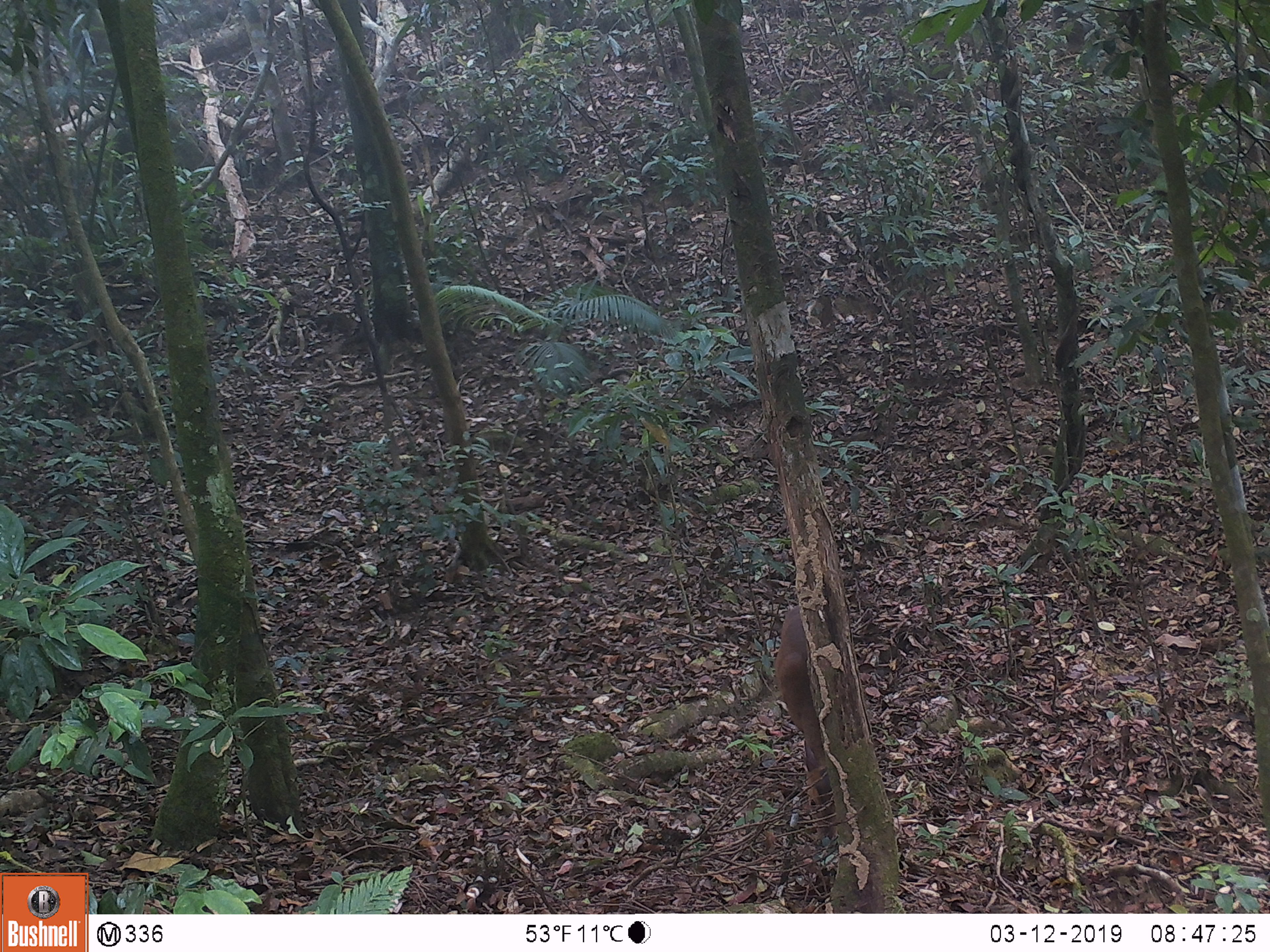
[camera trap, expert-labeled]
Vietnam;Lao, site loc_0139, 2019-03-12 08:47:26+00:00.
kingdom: Animalia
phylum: Chordata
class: Mammalia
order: Artiodactyla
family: Cervidae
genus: Muntiacus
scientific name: Muntiacus vuquangensis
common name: large-antlered muntjac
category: large antlered muntjac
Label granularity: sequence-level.